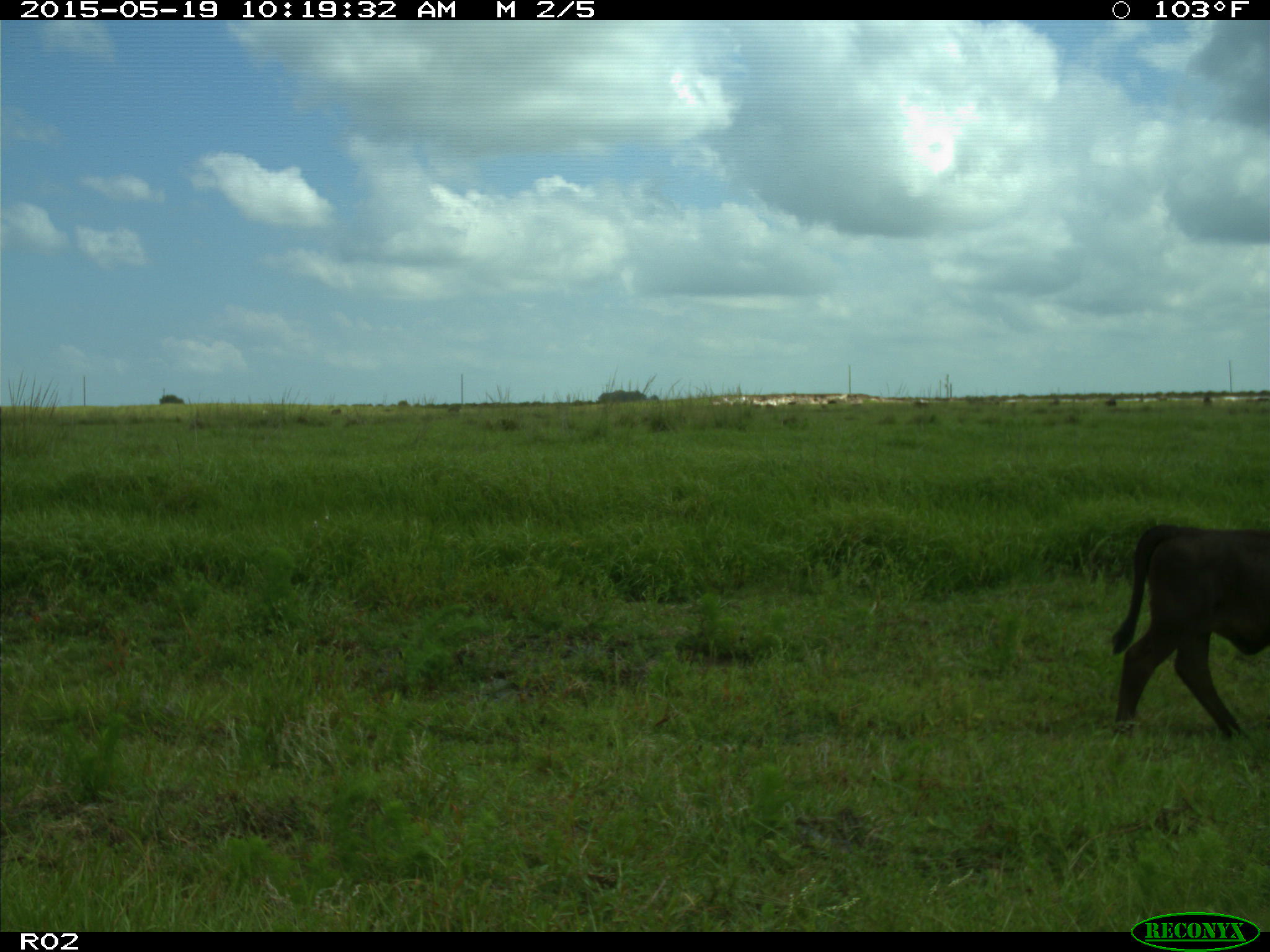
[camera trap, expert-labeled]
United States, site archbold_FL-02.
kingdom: Animalia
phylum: Chordata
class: Mammalia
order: Artiodactyla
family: Bovidae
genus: Bos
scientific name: Bos taurus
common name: domestic cow